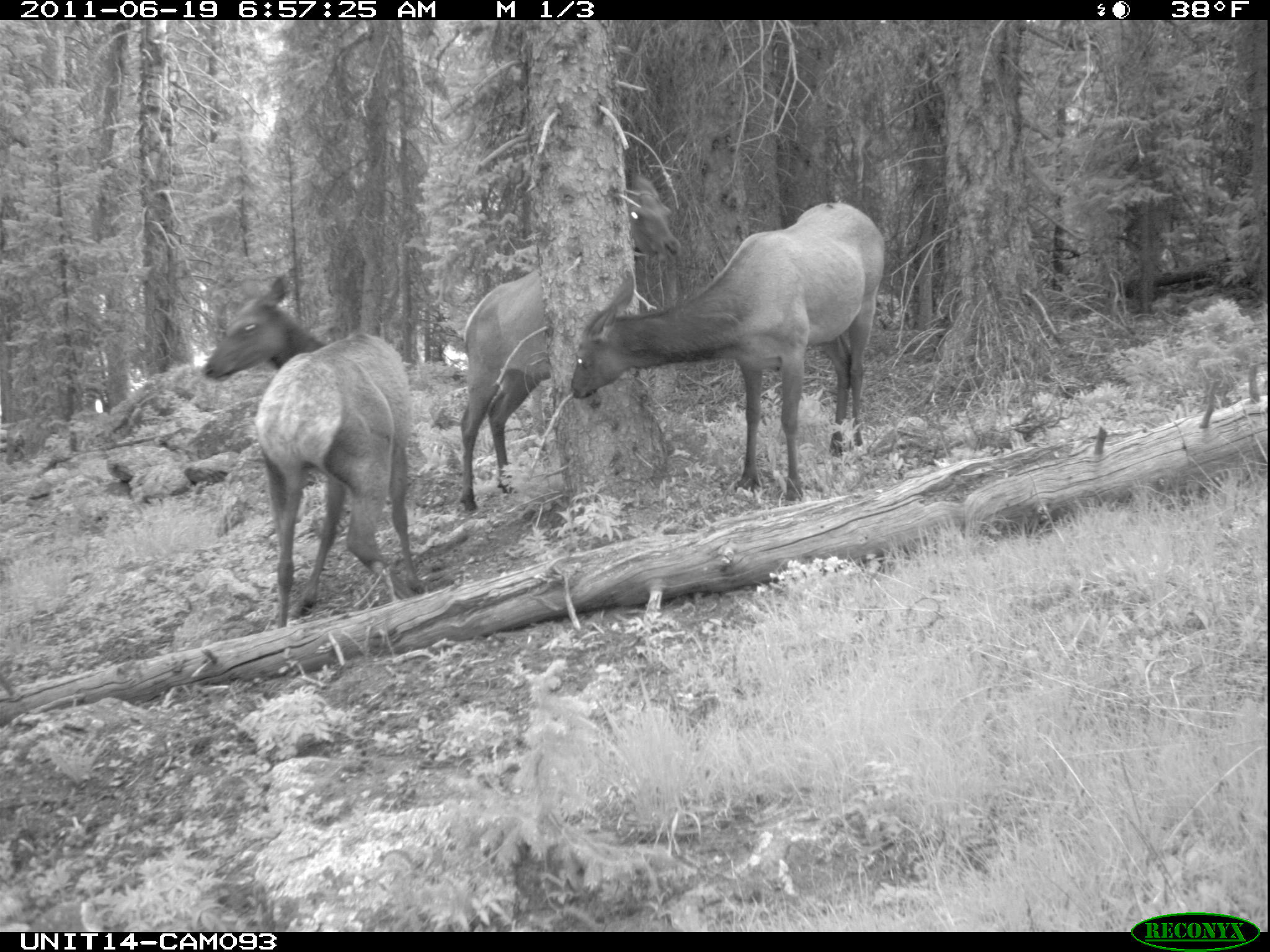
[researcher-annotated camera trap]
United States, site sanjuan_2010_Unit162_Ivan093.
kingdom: Animalia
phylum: Chordata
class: Mammalia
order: Artiodactyla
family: Cervidae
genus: Cervus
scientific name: Cervus elaphus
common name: red deer